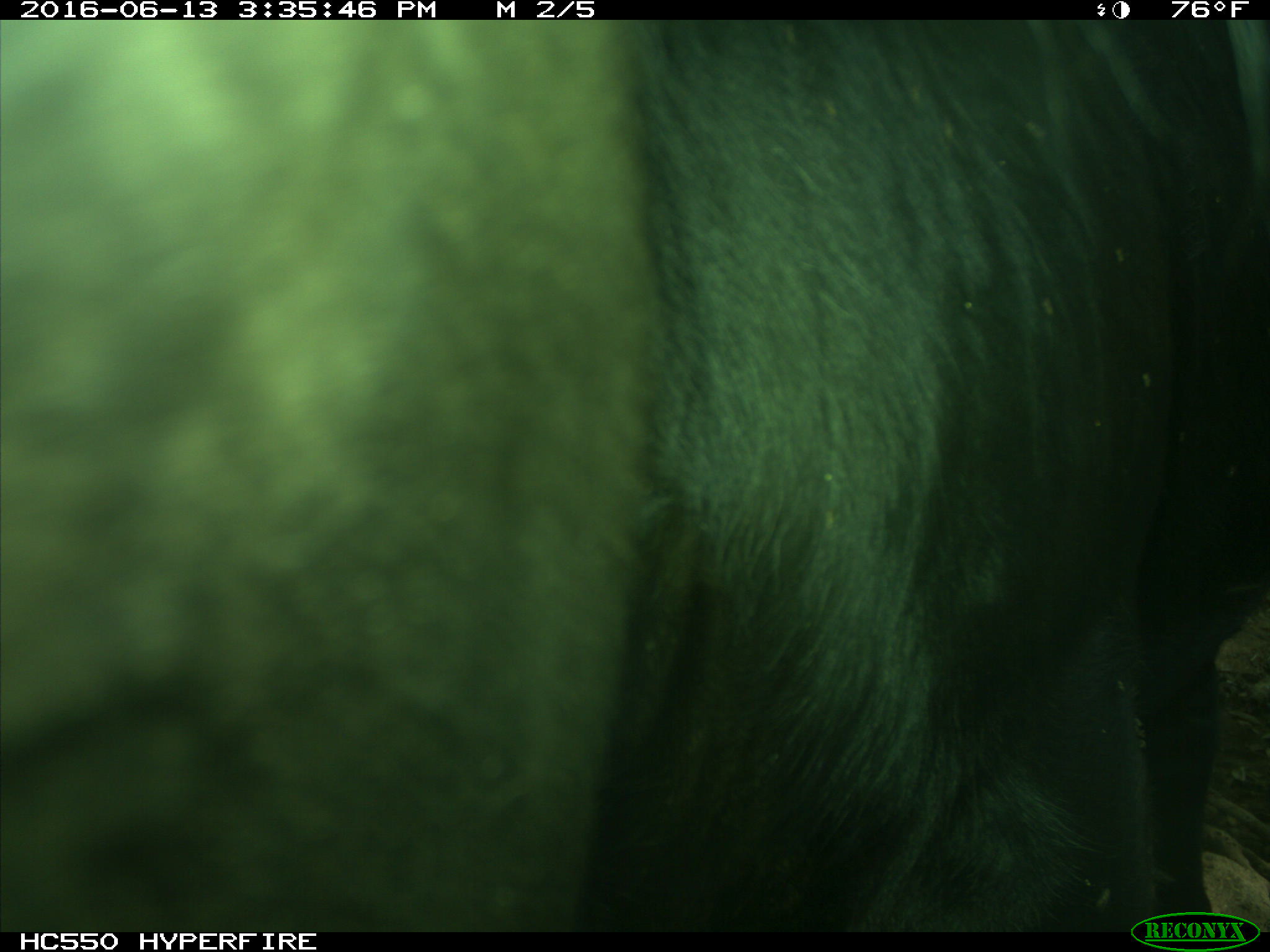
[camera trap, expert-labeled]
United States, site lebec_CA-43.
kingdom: Animalia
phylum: Chordata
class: Mammalia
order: Artiodactyla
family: Bovidae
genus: Bos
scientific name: Bos taurus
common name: domestic cow